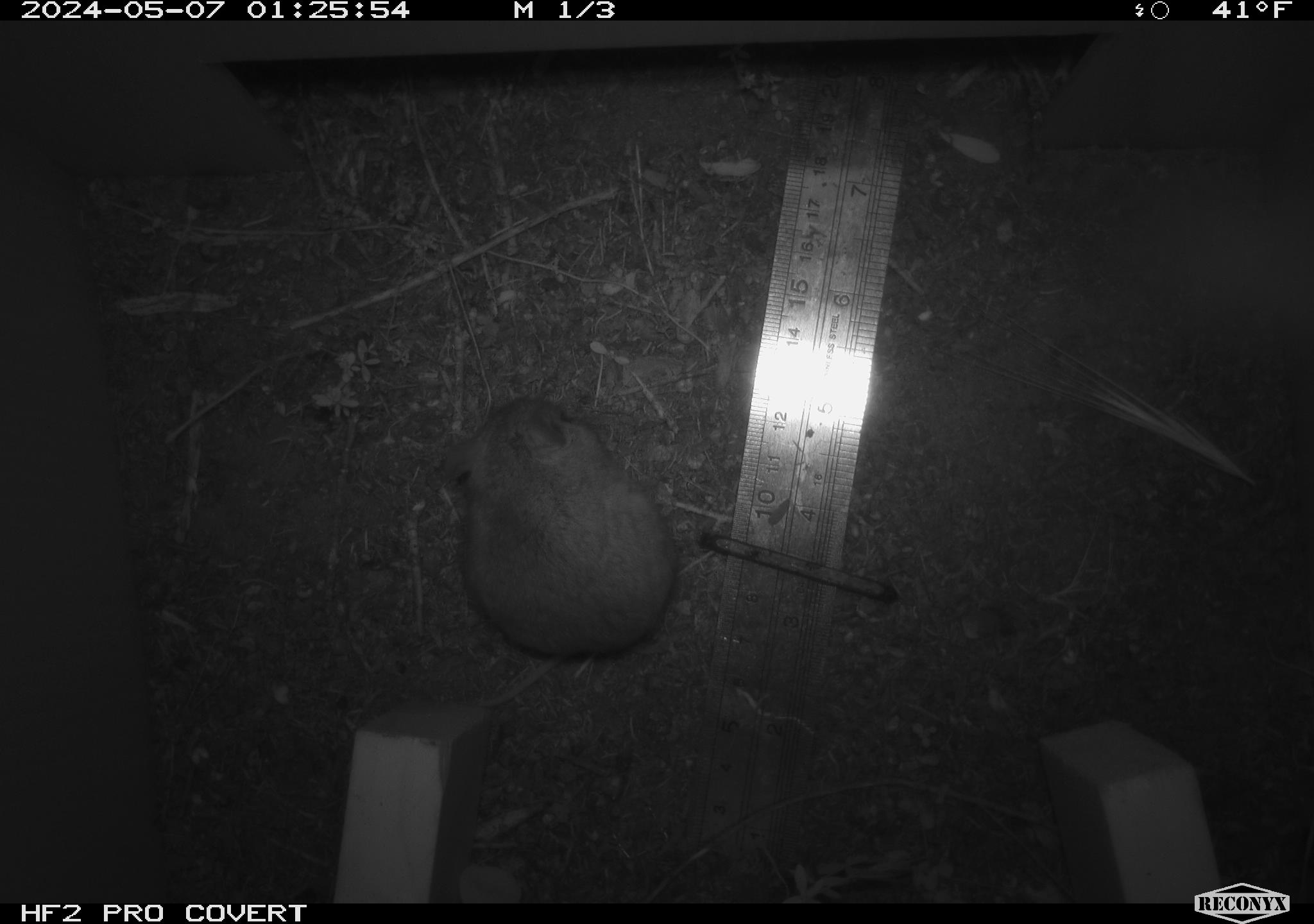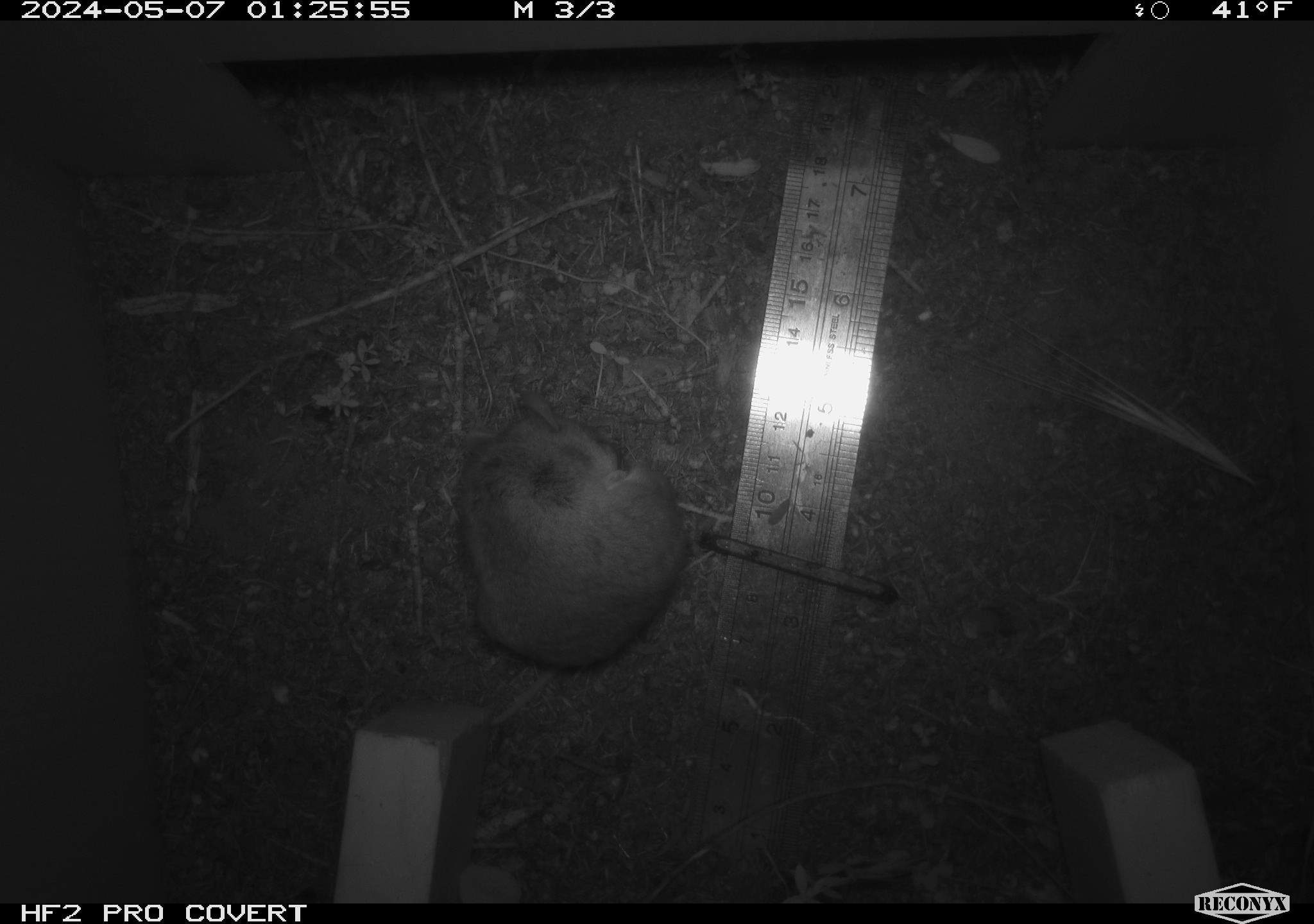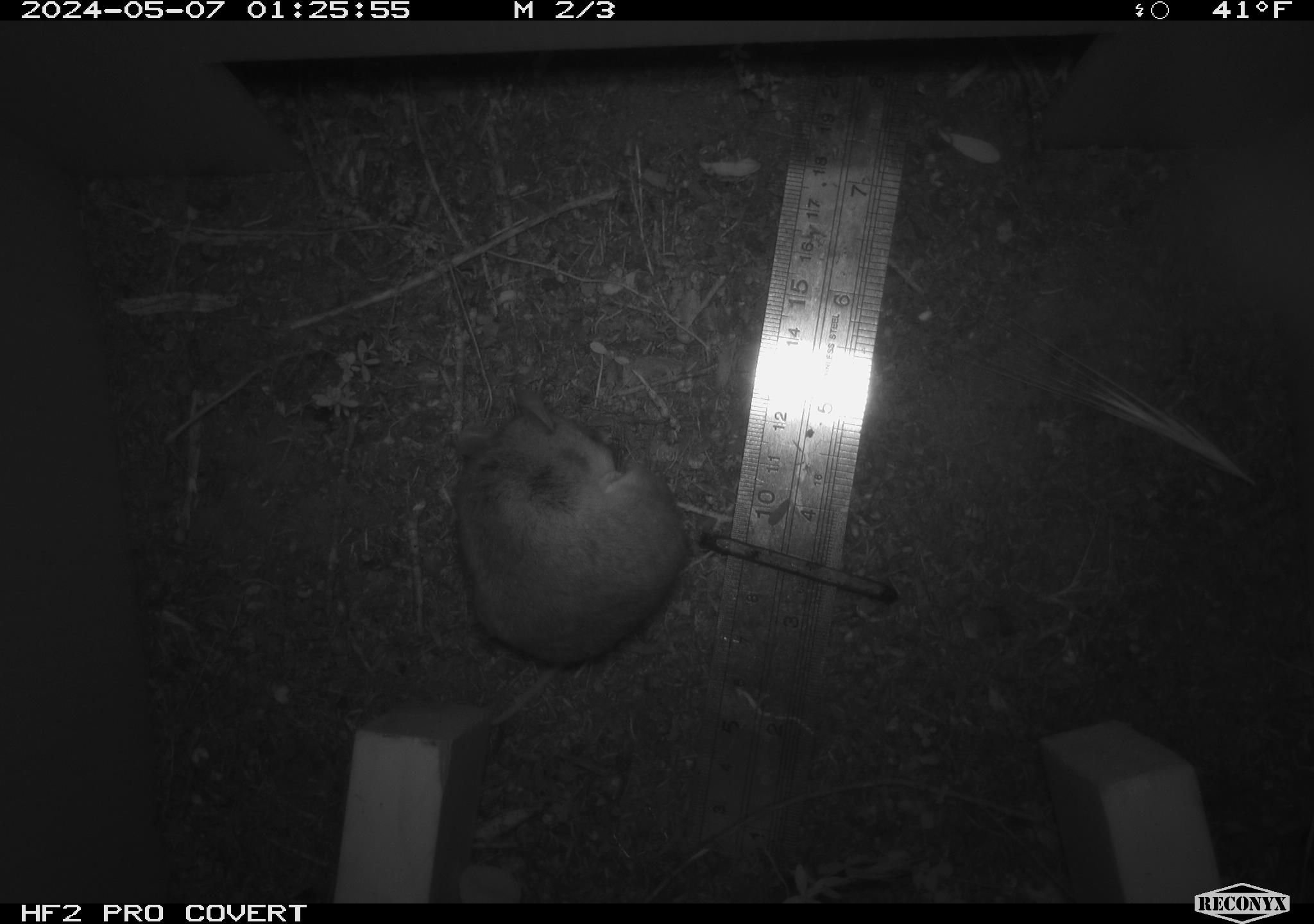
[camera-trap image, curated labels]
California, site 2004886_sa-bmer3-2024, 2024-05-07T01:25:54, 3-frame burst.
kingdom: Animalia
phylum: Chordata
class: Mammalia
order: Rodentia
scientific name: Rodentia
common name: mouse species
Mouse species (Rodentia).